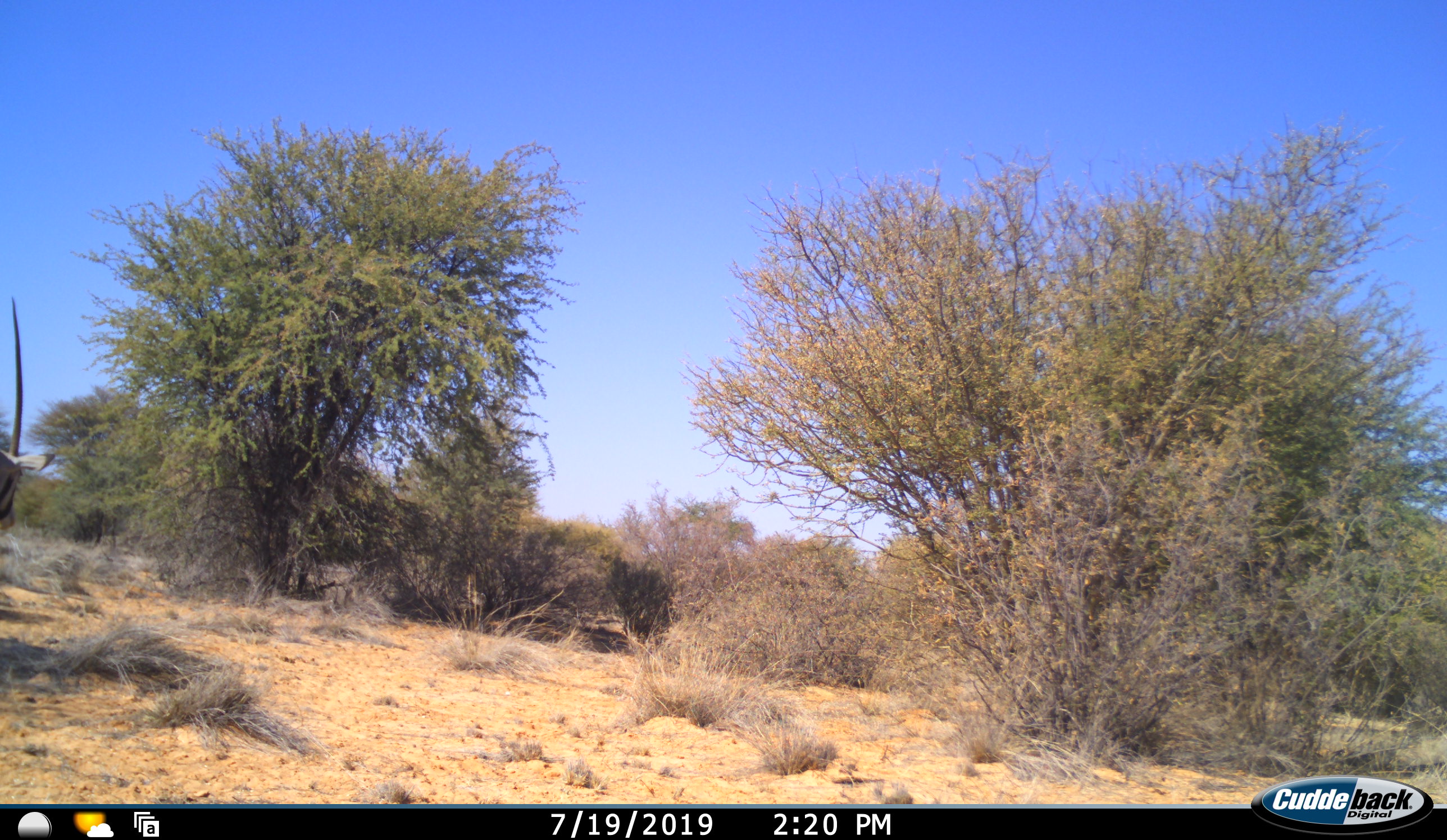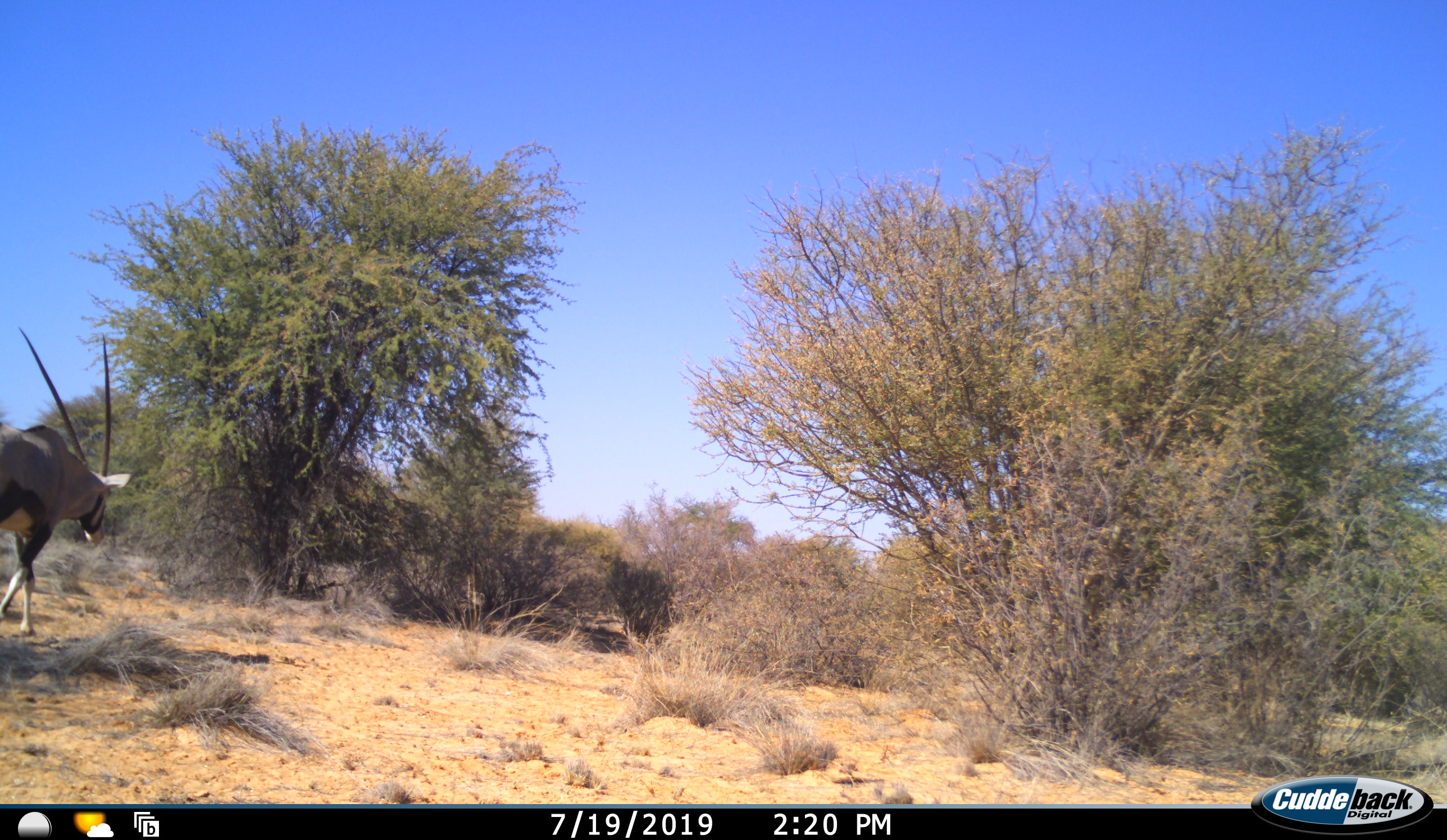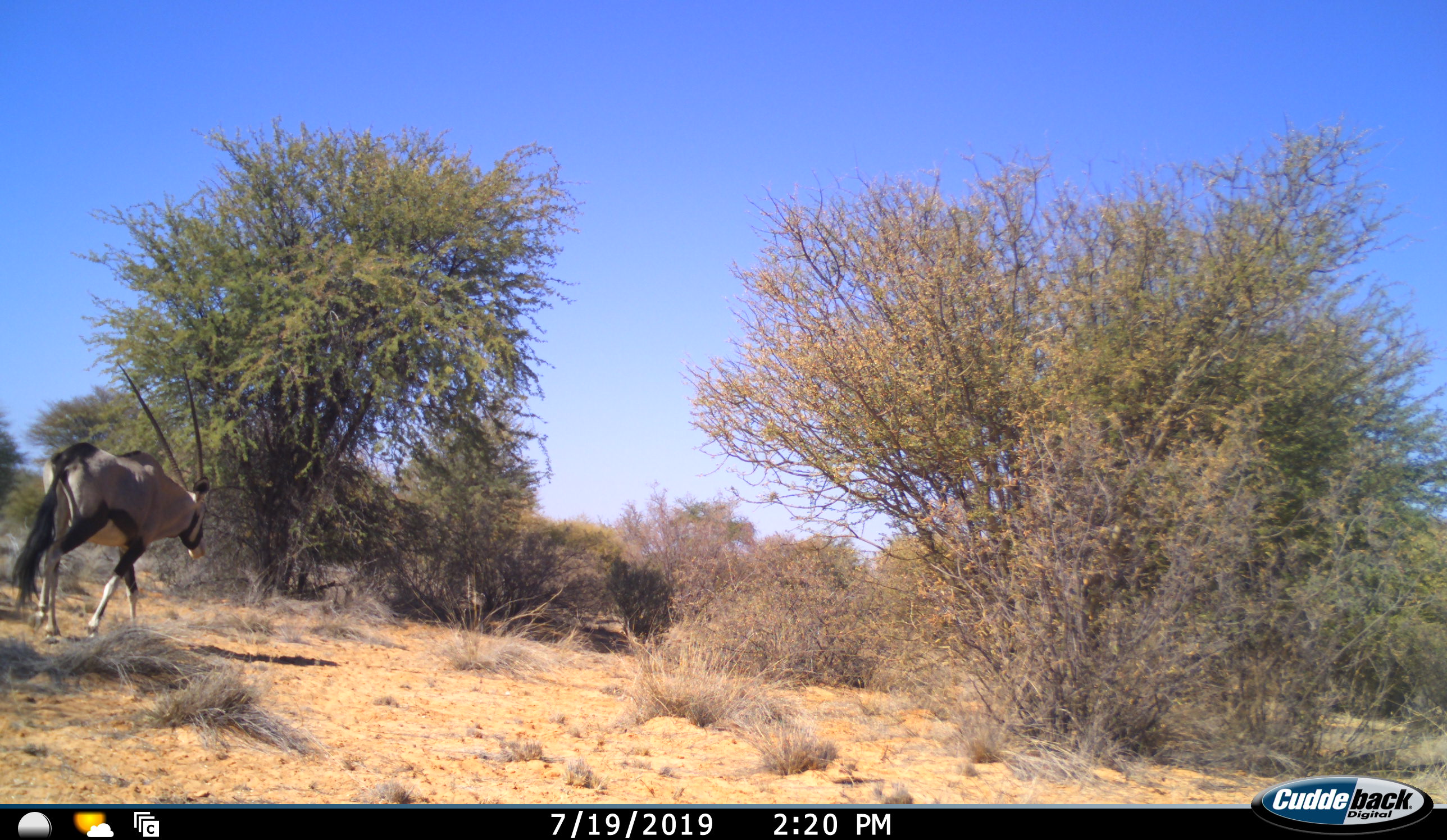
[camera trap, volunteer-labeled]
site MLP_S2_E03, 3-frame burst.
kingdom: Animalia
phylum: Chordata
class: Mammalia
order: Artiodactyla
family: Bovidae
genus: Oryx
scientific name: Oryx gazella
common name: gemsbok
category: oryx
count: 1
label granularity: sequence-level